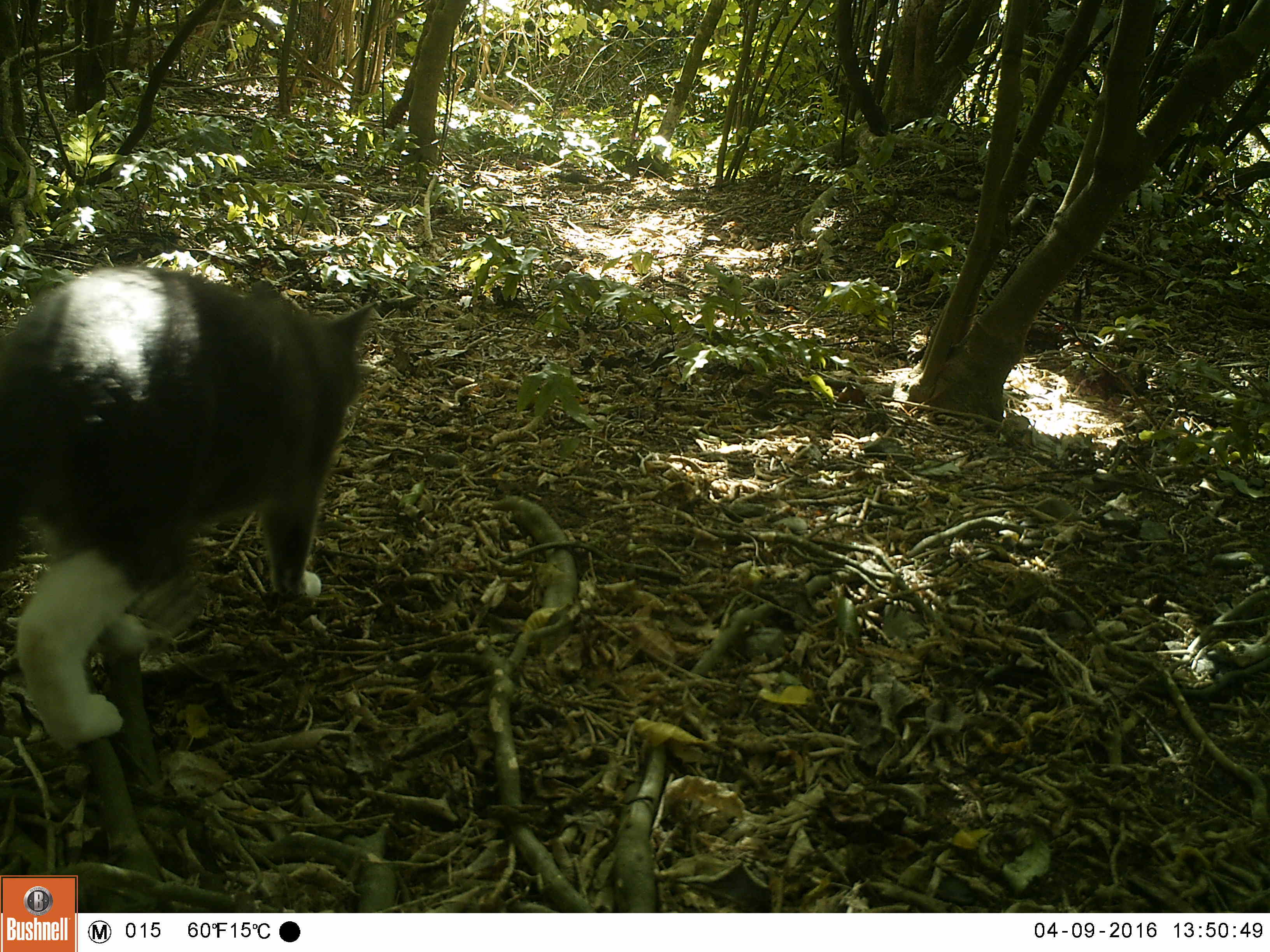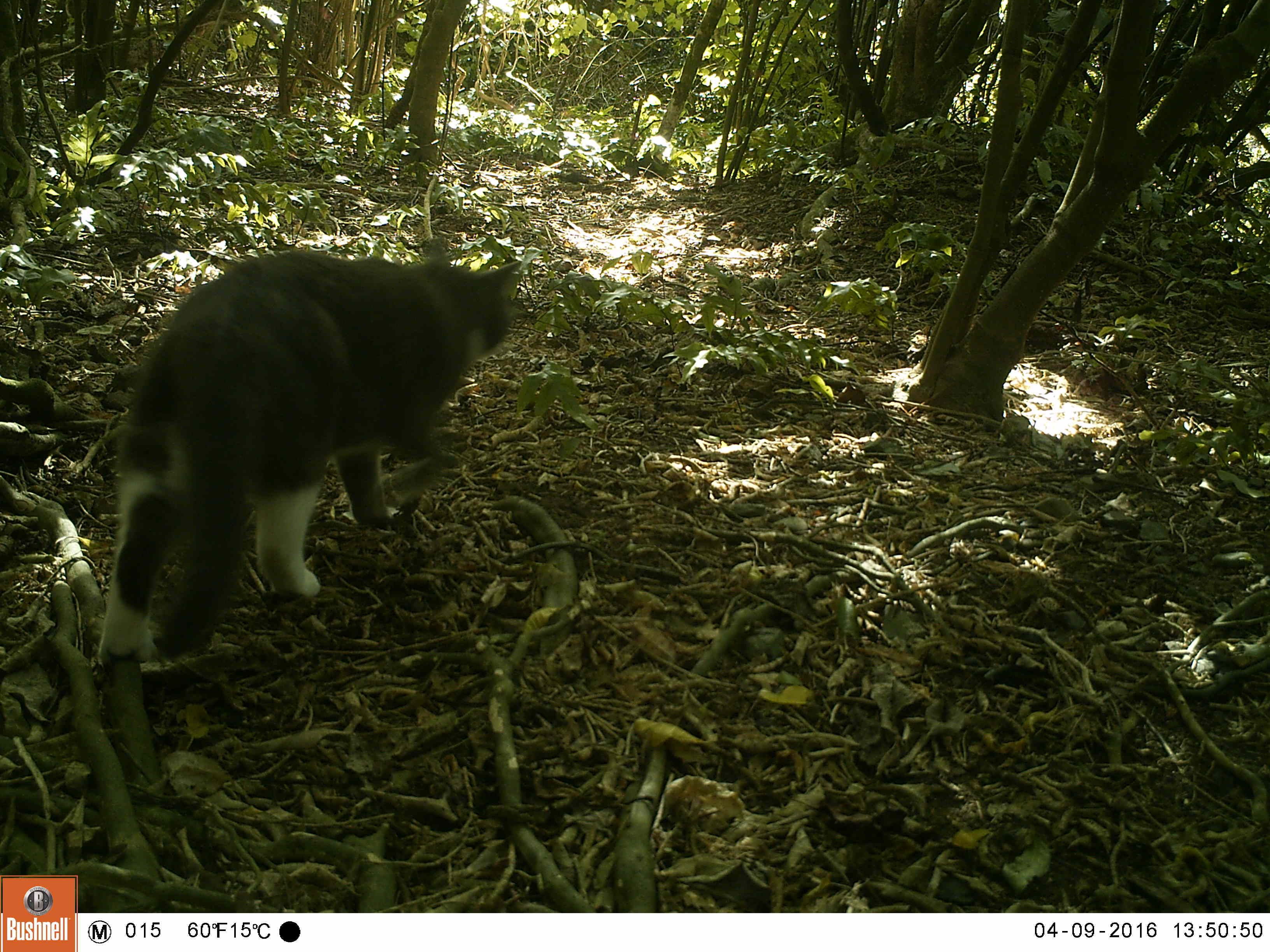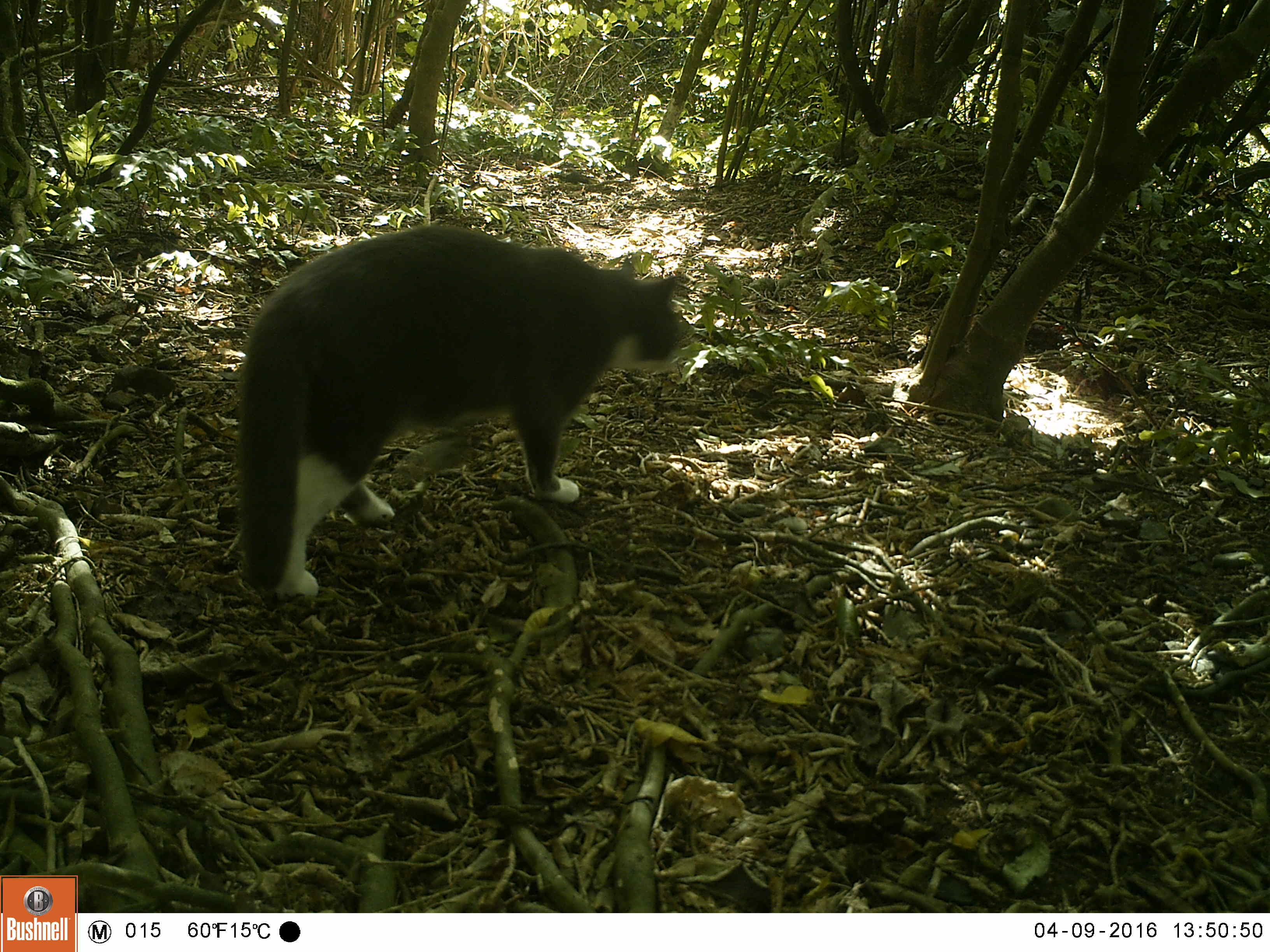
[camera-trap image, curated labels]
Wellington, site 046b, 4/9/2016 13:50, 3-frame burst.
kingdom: Animalia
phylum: Chordata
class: Mammalia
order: Carnivora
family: Felidae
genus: Felis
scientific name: Felis catus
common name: cat